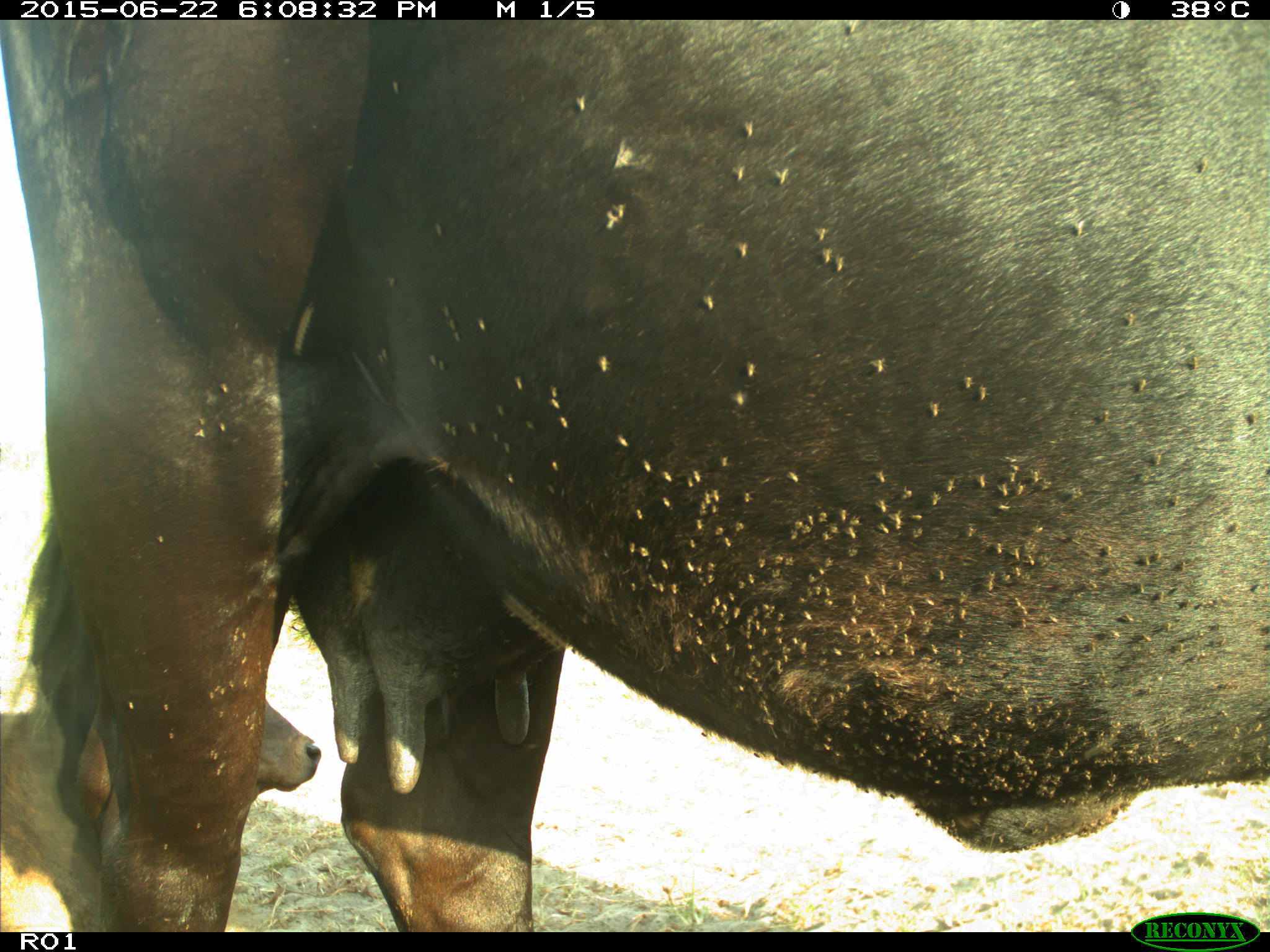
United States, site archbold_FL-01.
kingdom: Animalia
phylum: Chordata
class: Mammalia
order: Artiodactyla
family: Bovidae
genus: Bos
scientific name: Bos taurus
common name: domestic cow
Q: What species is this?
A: Bos taurus (domestic cow).